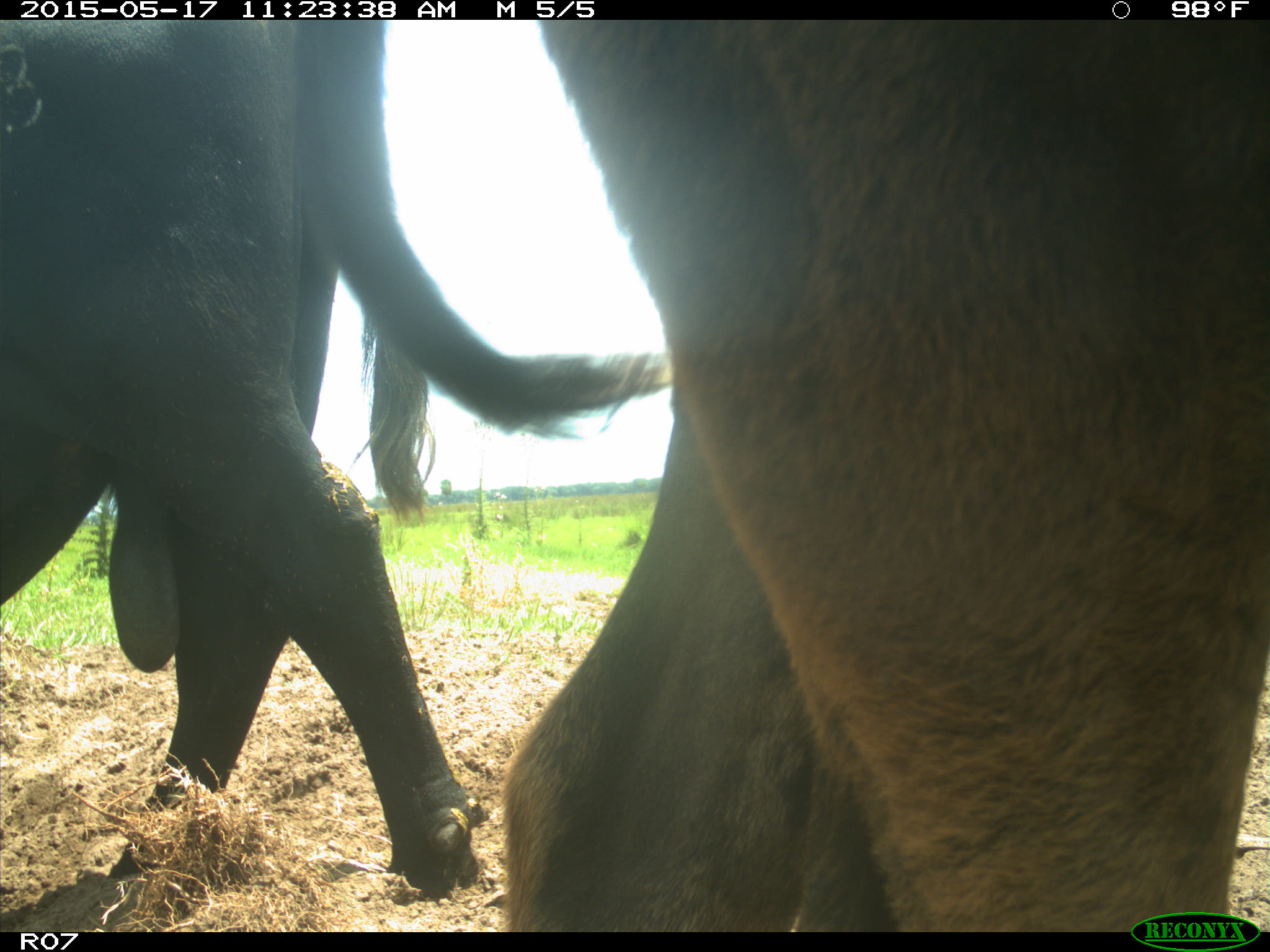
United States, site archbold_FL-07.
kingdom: Animalia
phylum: Chordata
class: Mammalia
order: Artiodactyla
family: Bovidae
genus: Bos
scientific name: Bos taurus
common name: domestic cow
Bos taurus (domestic cow).